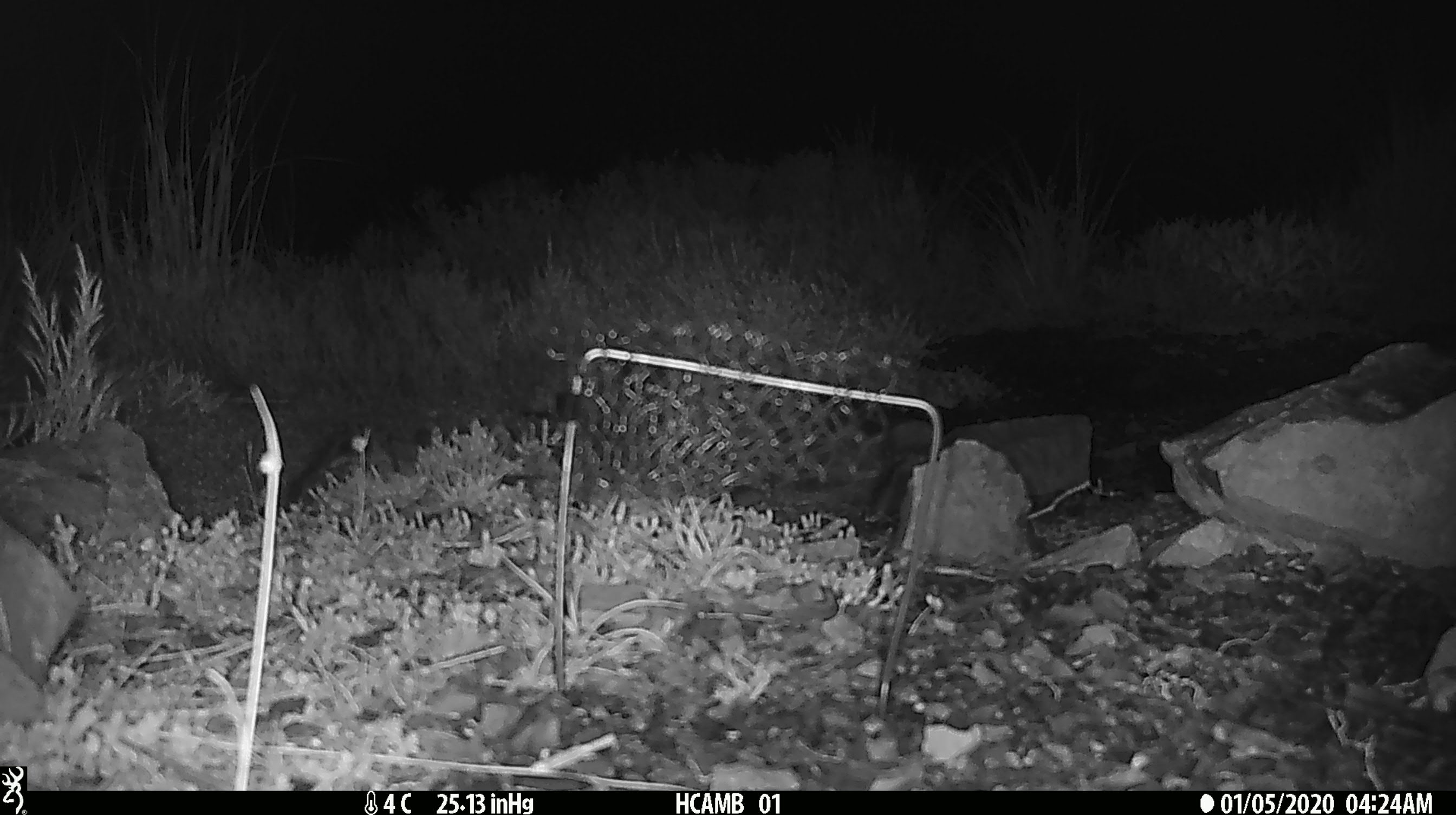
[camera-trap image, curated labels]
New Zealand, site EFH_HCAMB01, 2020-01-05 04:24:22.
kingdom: Animalia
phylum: Chordata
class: Mammalia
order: Rodentia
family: Muridae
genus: Mus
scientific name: Mus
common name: mouse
Mouse (Mus).